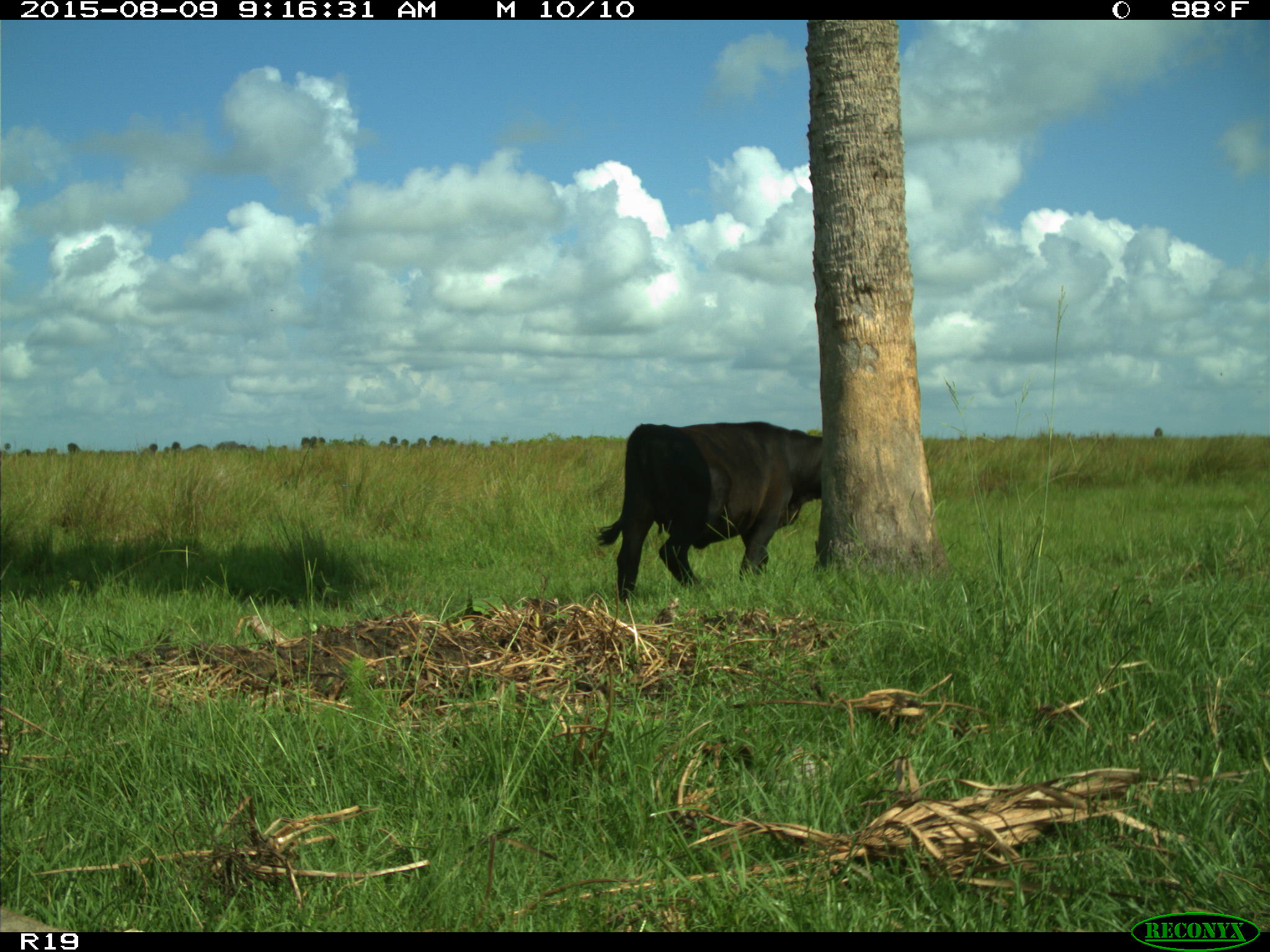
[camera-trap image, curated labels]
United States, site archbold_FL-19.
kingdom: Animalia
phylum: Chordata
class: Mammalia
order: Artiodactyla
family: Bovidae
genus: Bos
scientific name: Bos taurus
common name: domestic cow